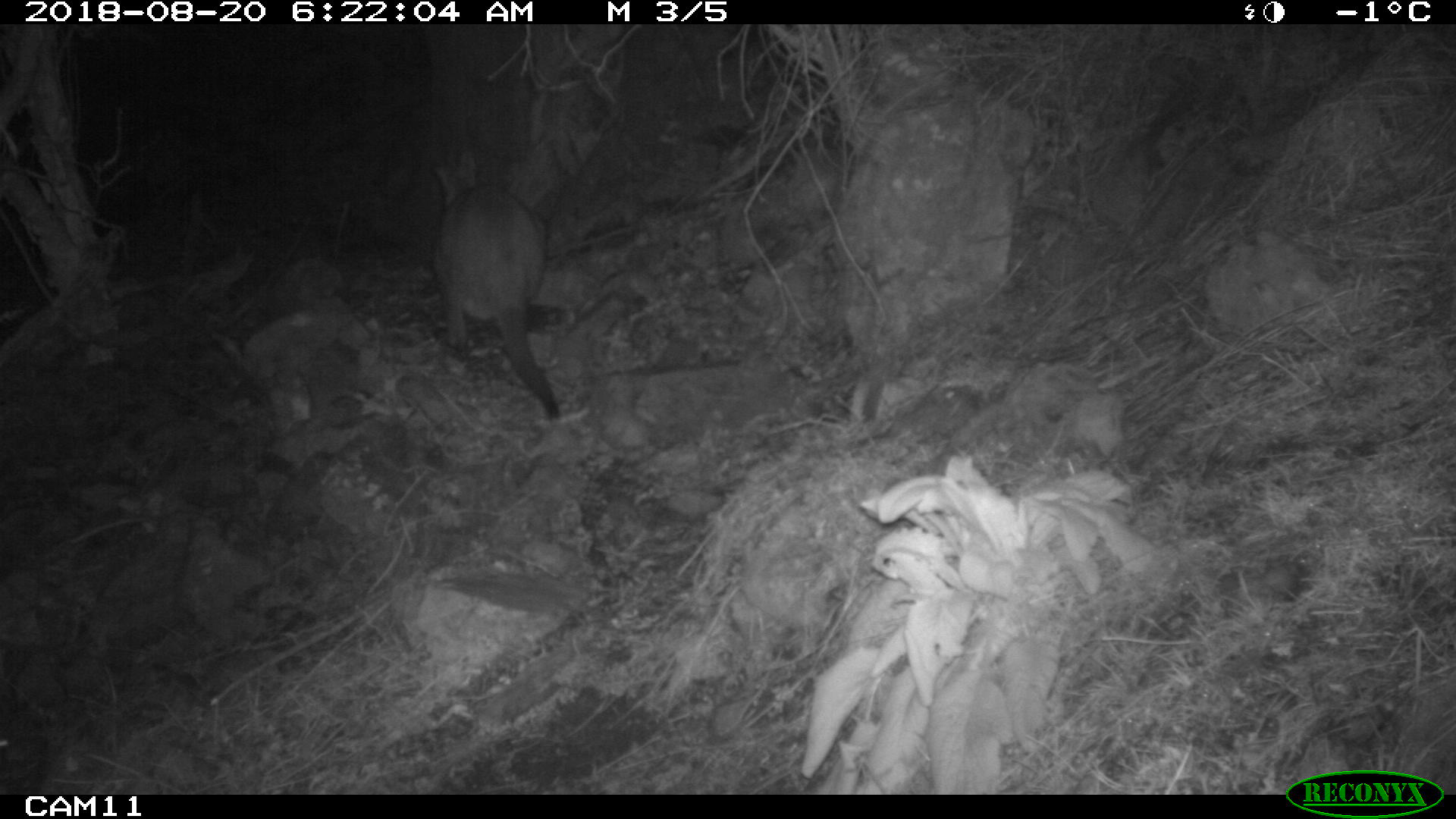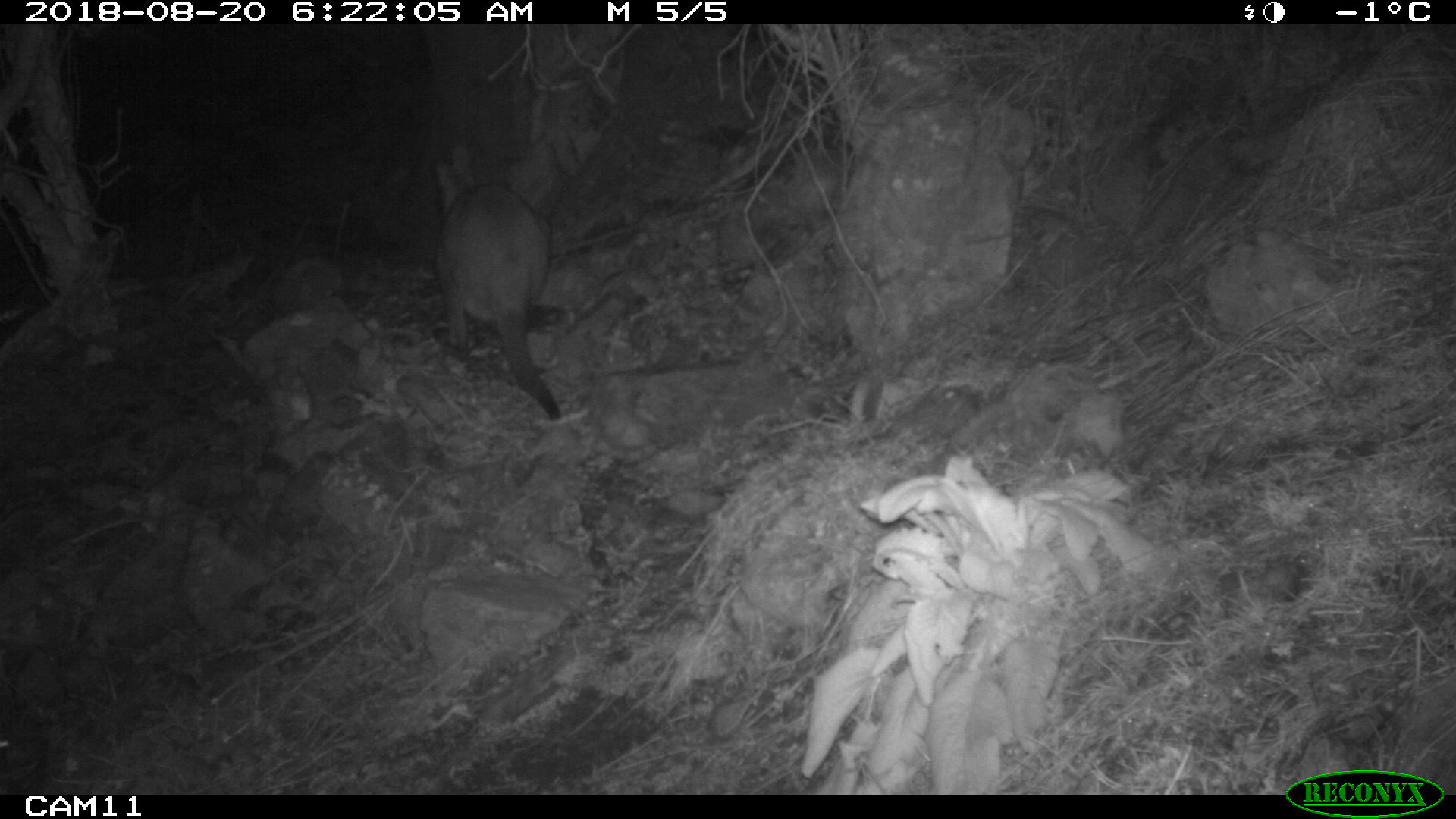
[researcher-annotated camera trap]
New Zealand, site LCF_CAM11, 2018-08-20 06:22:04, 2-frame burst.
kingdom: Animalia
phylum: Chordata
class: Mammalia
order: Diprotodontia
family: Macropodidae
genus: Notamacropus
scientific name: Notamacropus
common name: wallaby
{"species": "wallaby (Notamacropus)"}